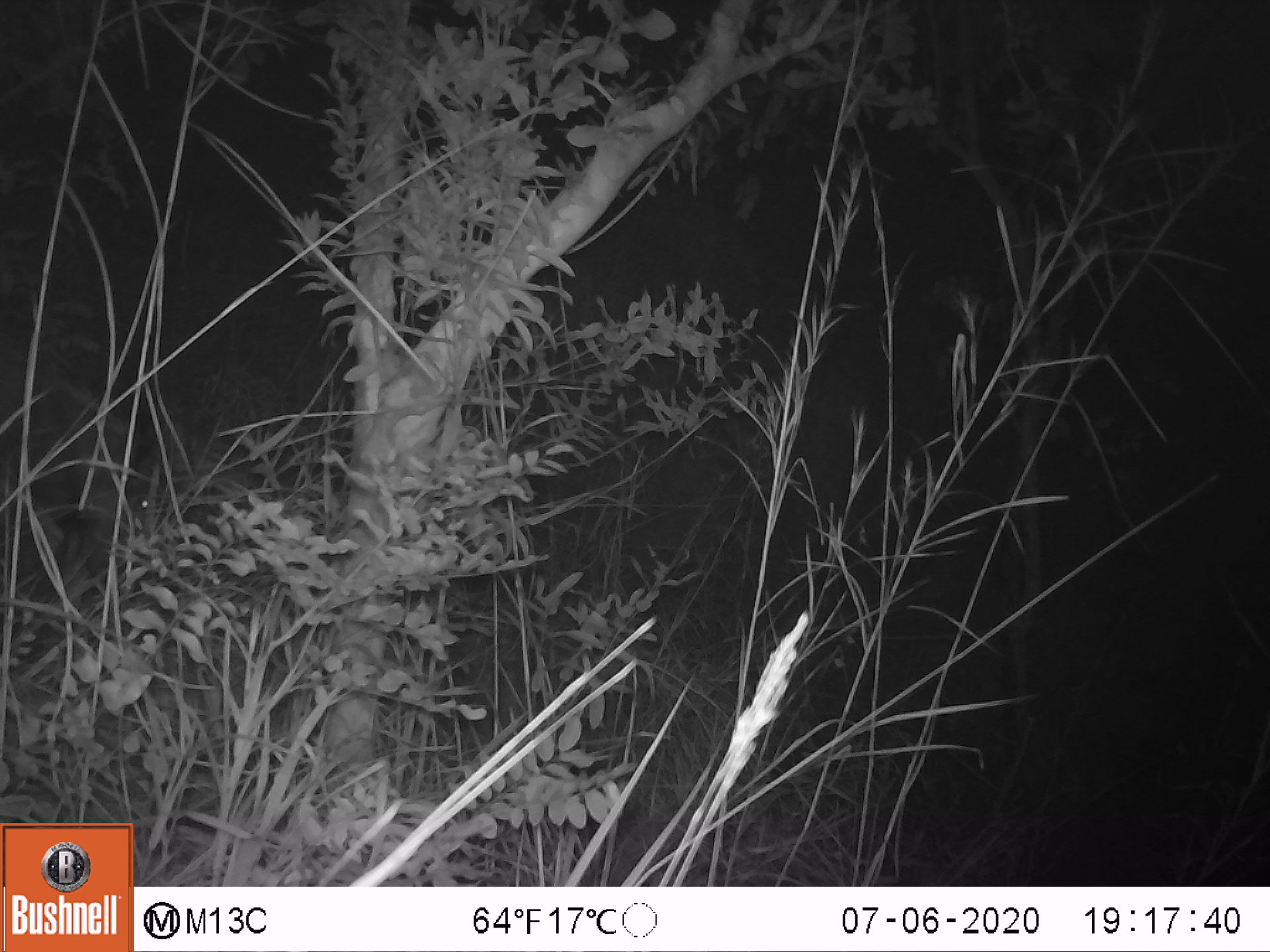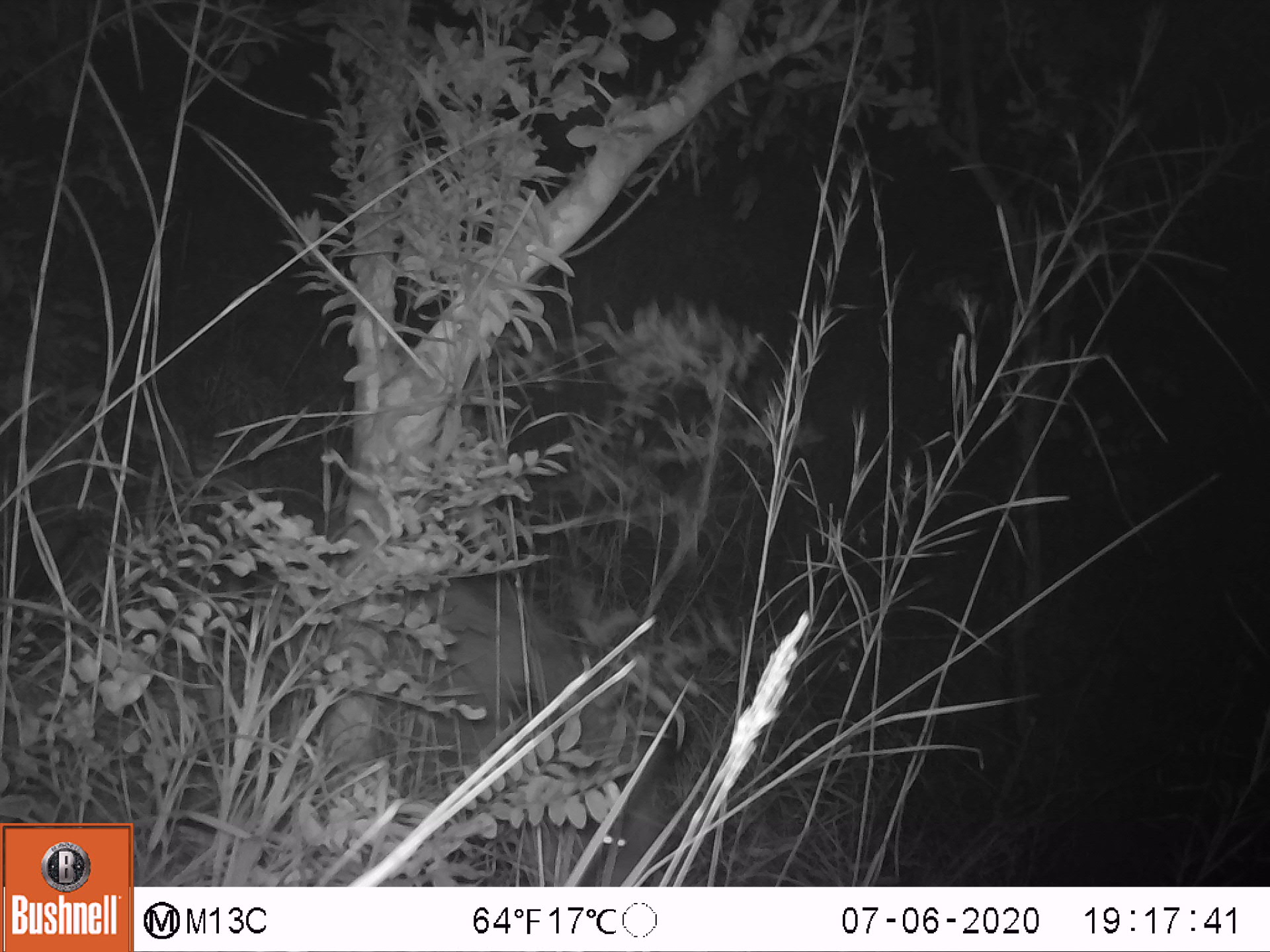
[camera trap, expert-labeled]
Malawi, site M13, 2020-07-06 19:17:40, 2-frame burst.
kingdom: Animalia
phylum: Chordata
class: Mammalia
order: Artiodactyla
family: Suidae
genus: Potamochoerus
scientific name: Potamochoerus larvatus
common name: bushpig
Bushpig (Potamochoerus larvatus), count 1.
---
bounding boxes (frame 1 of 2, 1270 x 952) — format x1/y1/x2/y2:
bushpig: 7/384/249/625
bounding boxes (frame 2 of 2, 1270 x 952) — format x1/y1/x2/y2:
bushpig: 396/563/656/880